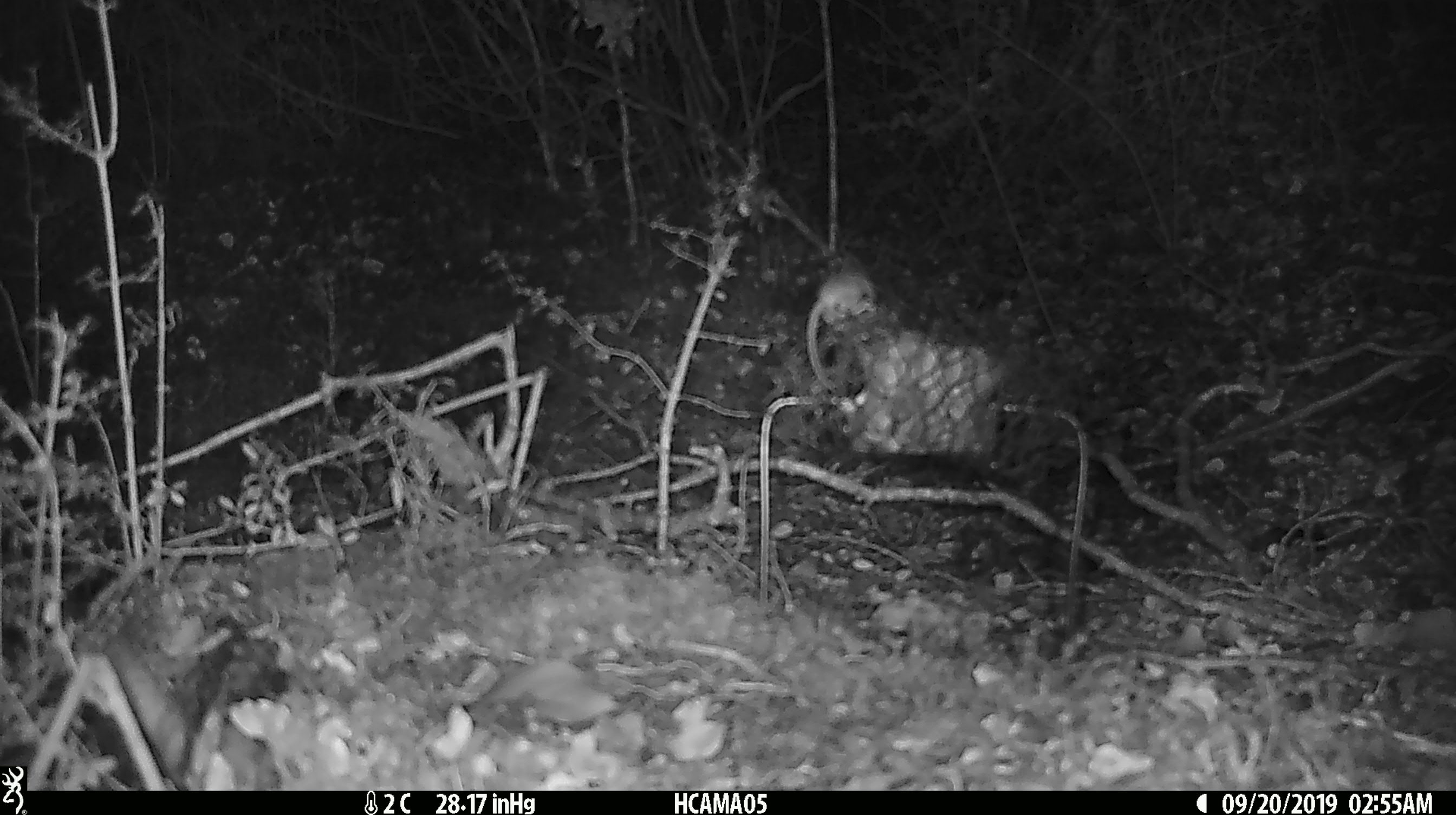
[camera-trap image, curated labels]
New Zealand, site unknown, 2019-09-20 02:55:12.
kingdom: Animalia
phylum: Chordata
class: Mammalia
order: Rodentia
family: Muridae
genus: Mus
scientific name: Mus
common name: mouse